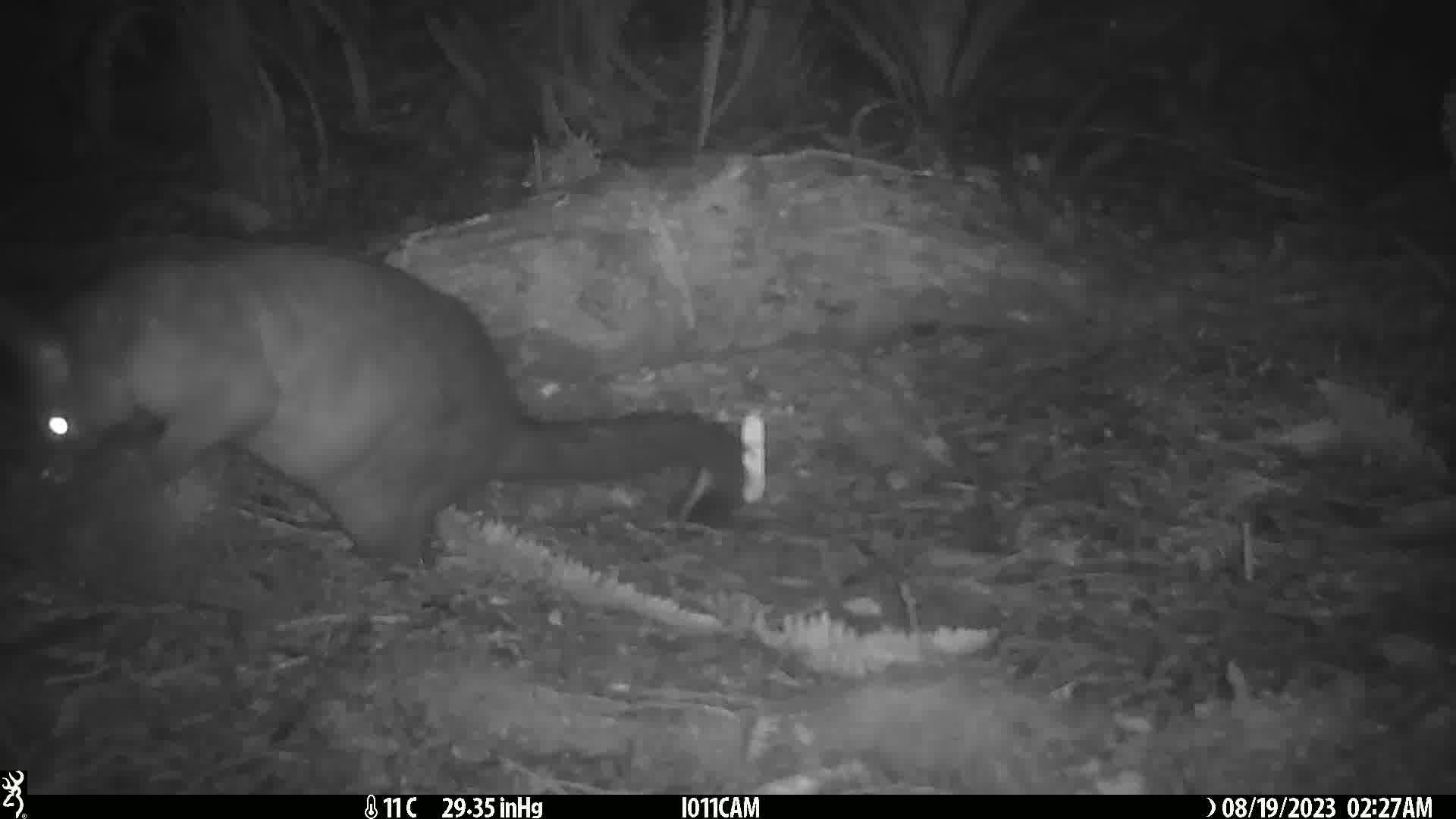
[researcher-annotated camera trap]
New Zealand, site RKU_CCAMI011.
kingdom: Animalia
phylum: Chordata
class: Mammalia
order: Diprotodontia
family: Phalangeridae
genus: Trichosurus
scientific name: Trichosurus vulpecula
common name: common brushtail possum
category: possum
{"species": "possum (common brushtail possum) (Trichosurus vulpecula)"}